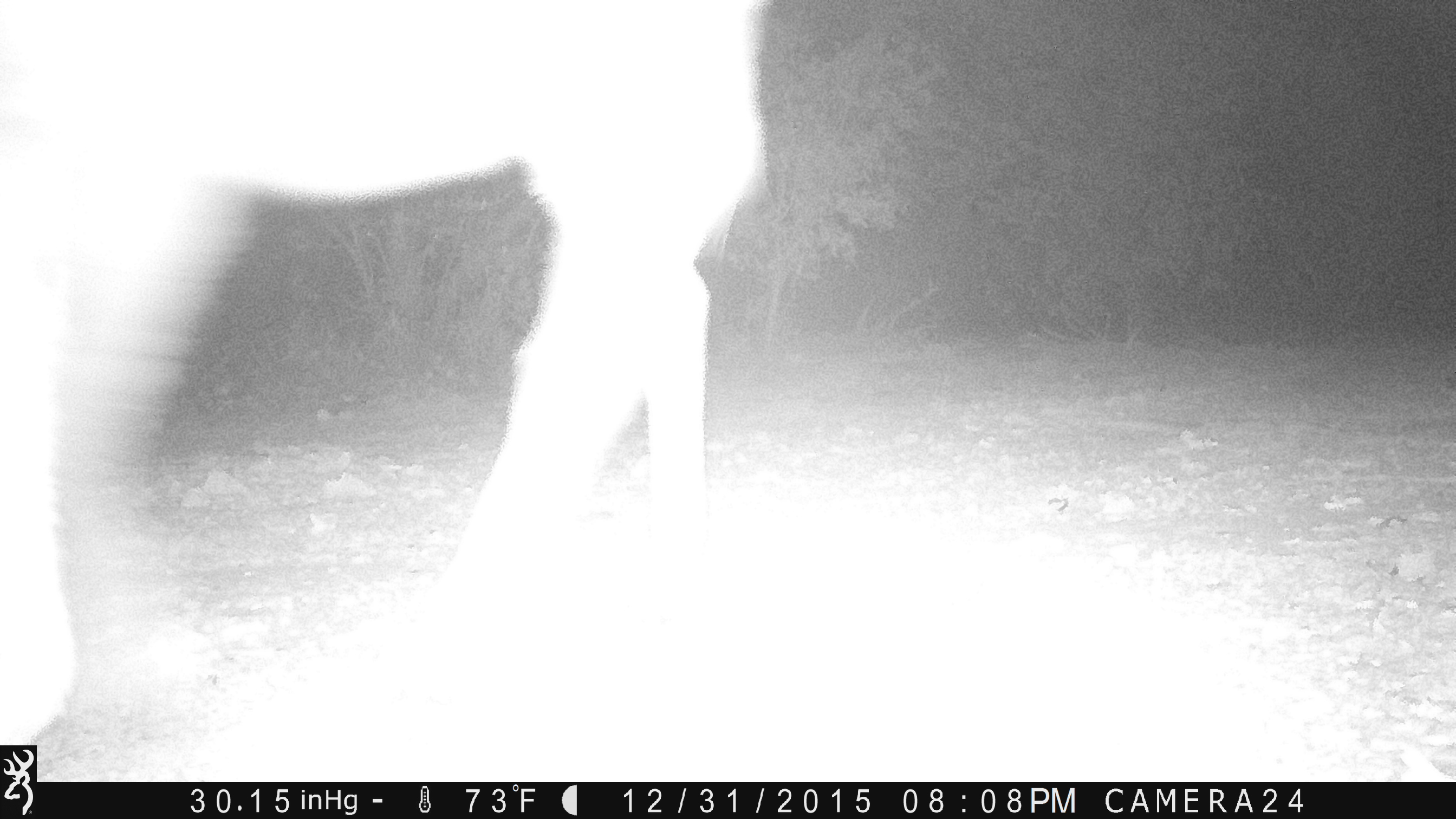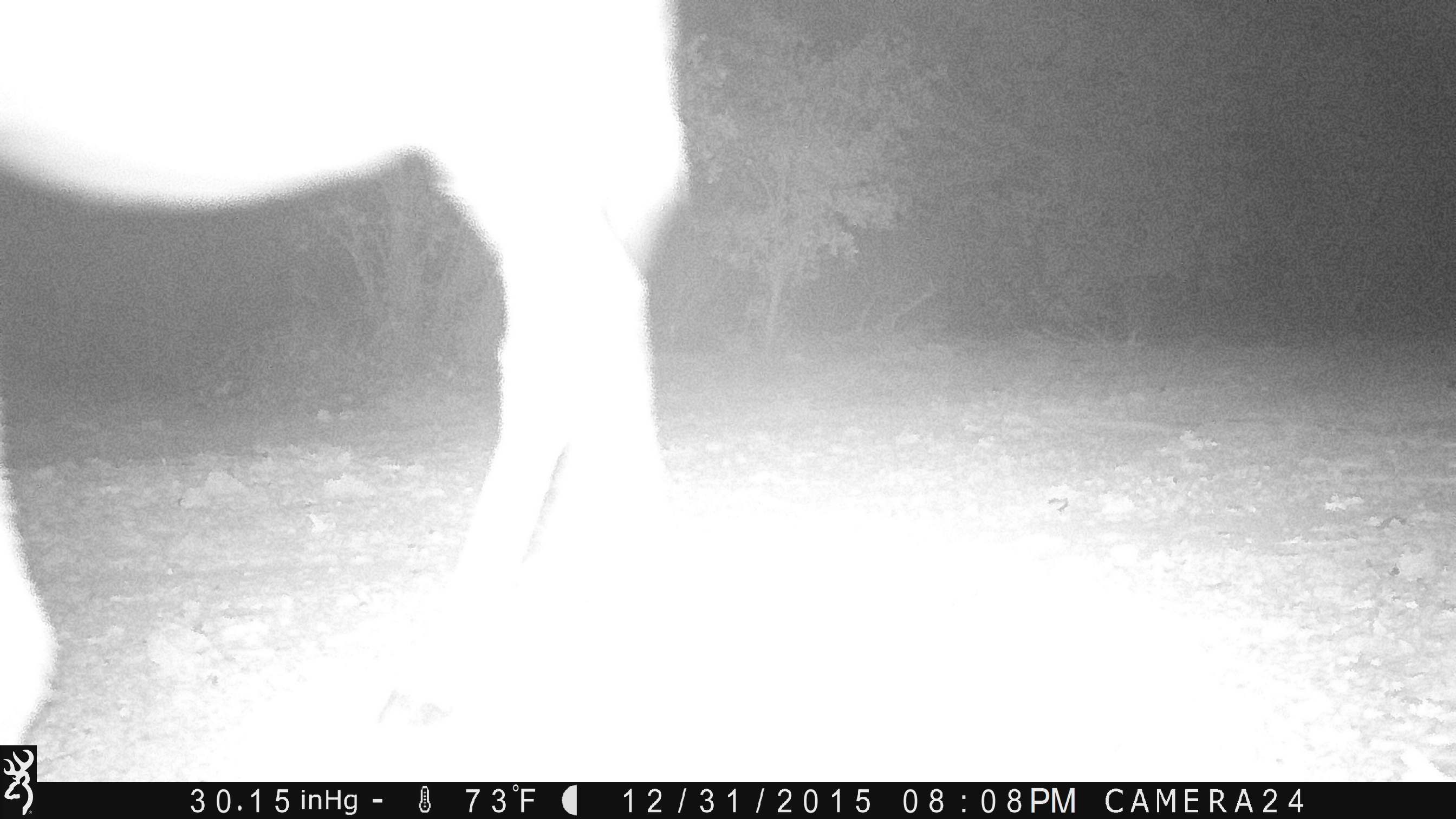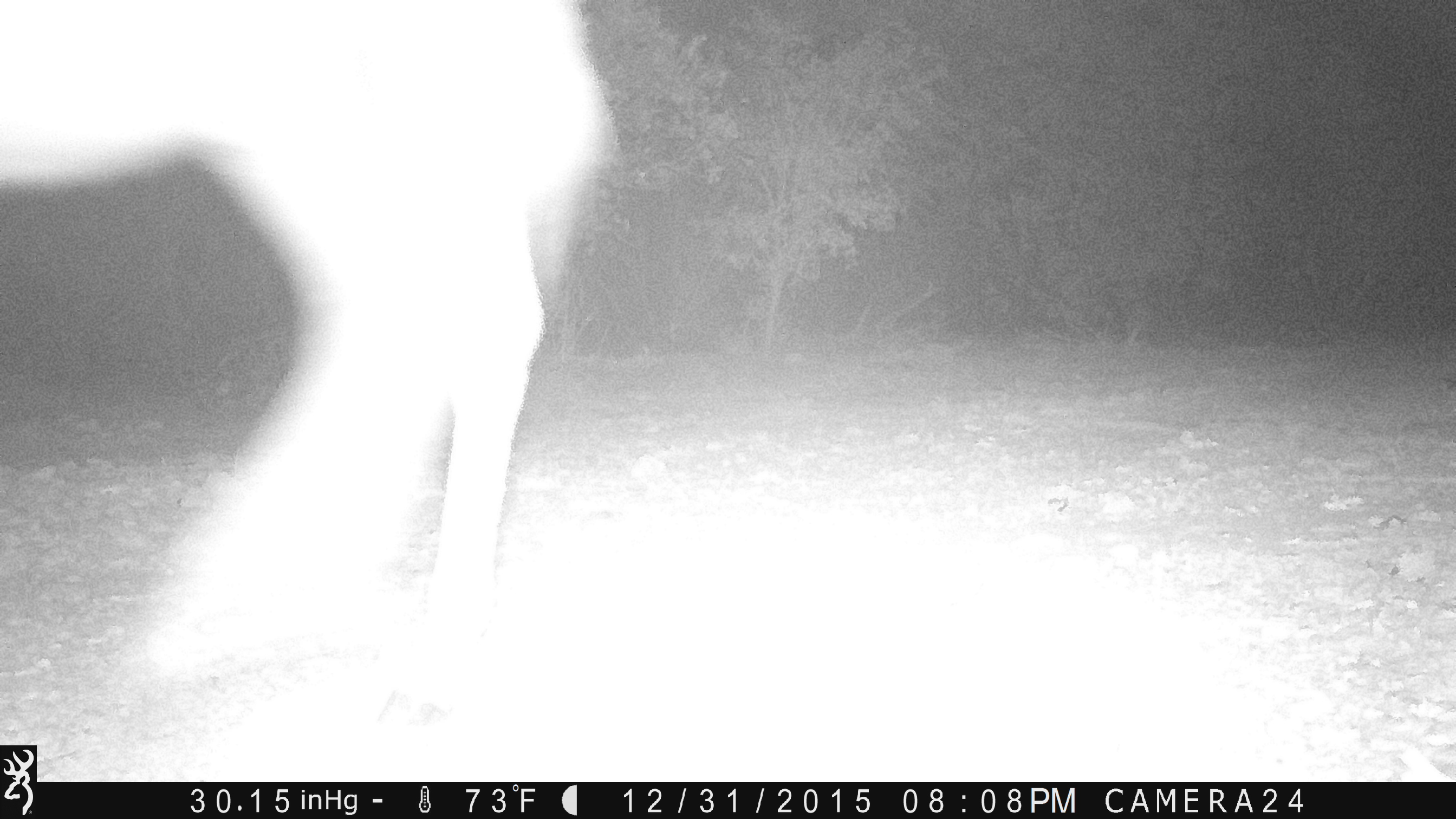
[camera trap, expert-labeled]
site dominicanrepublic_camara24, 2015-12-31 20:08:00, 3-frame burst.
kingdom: Animalia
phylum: Chordata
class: Mammalia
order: Perissodactyla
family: Equidae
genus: Equus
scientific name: Equus asinus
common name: donkey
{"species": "donkey (Equus asinus)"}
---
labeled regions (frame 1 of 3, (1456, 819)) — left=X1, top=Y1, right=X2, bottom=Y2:
donkey: left=2, top=5, right=768, bottom=776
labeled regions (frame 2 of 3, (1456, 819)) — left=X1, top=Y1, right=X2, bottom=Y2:
donkey: left=4, top=4, right=691, bottom=778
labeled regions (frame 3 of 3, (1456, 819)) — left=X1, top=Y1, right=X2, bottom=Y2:
donkey: left=0, top=0, right=611, bottom=730